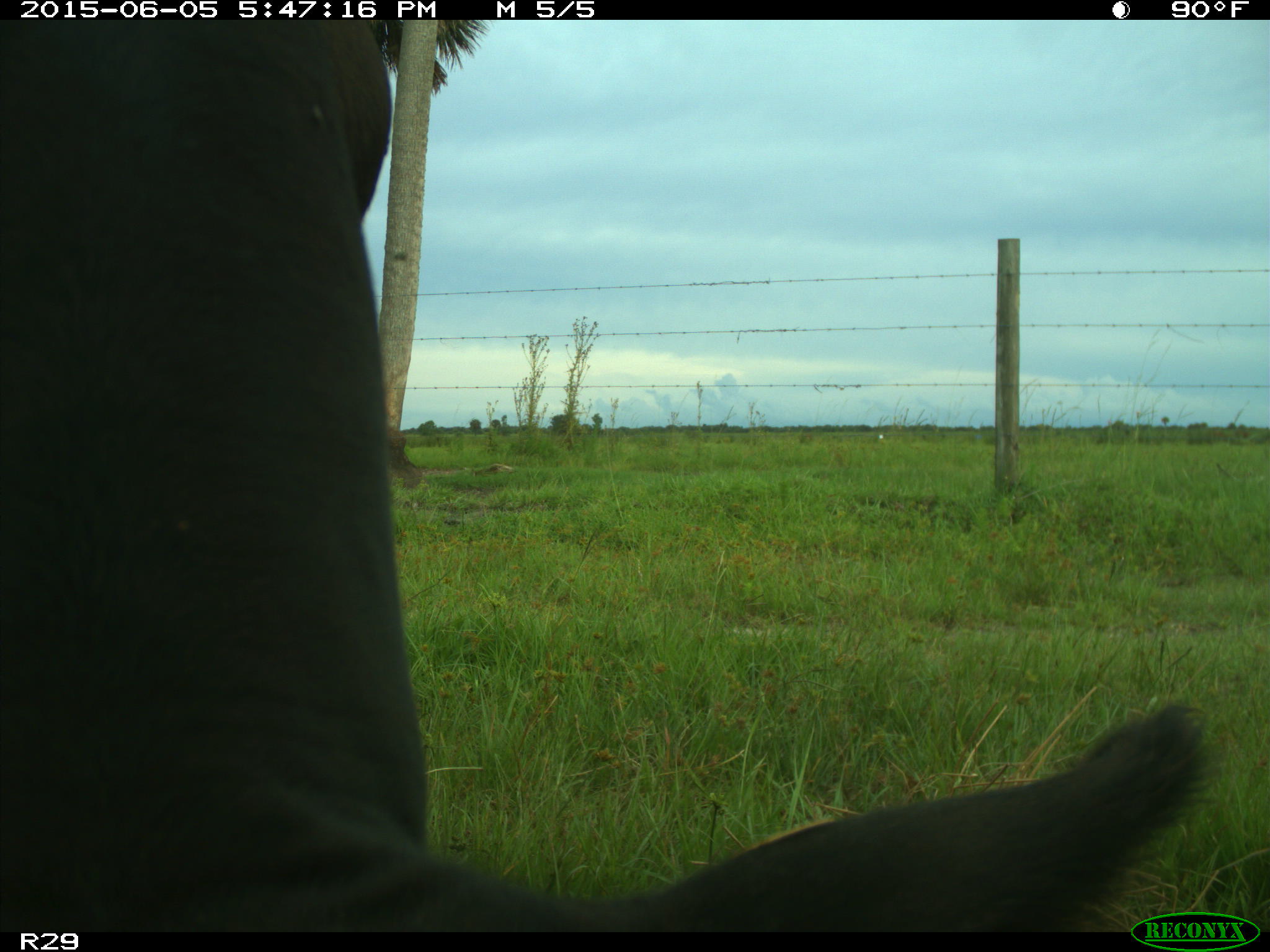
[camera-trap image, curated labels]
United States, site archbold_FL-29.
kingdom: Animalia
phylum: Chordata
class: Mammalia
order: Artiodactyla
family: Bovidae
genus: Bos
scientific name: Bos taurus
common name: domestic cow